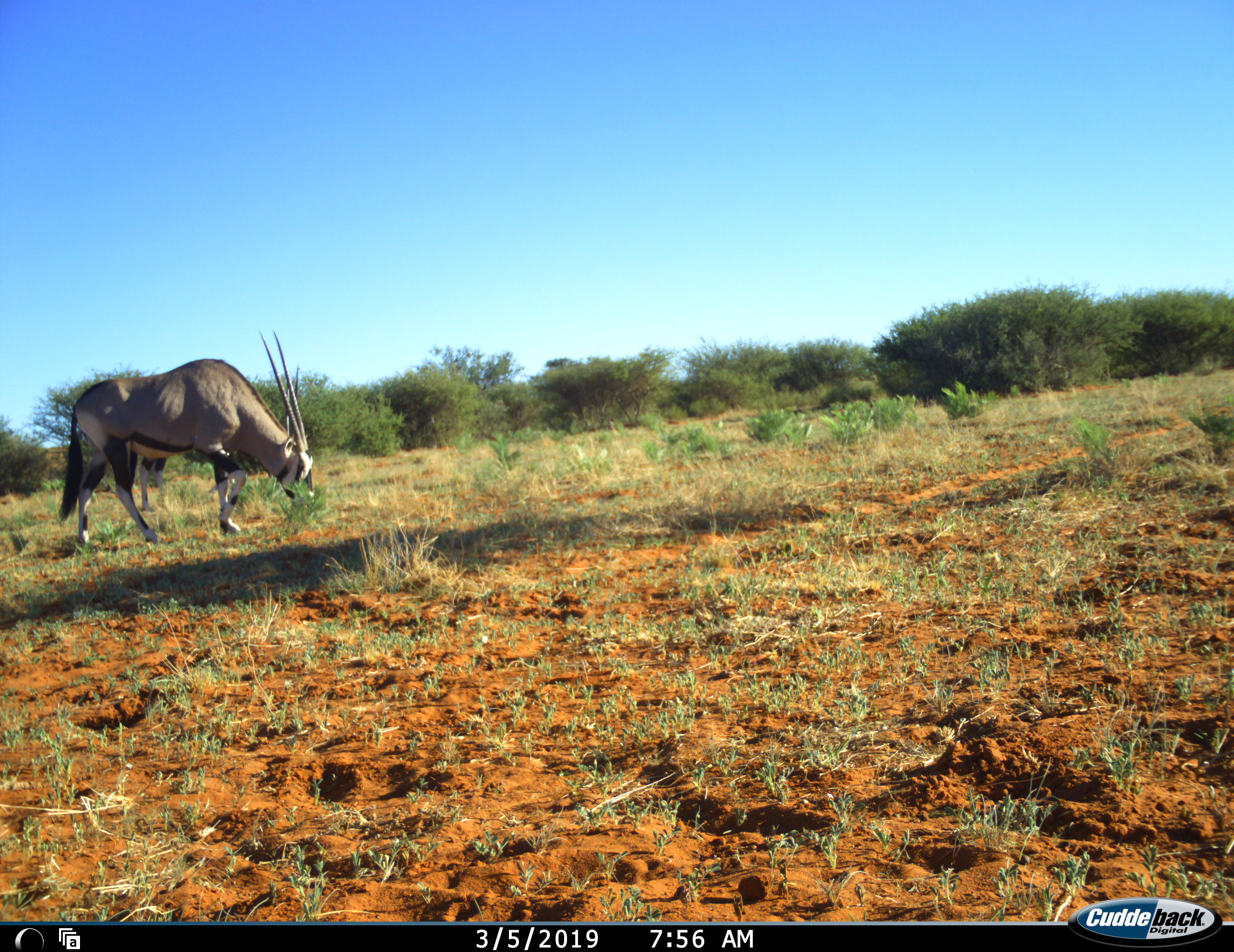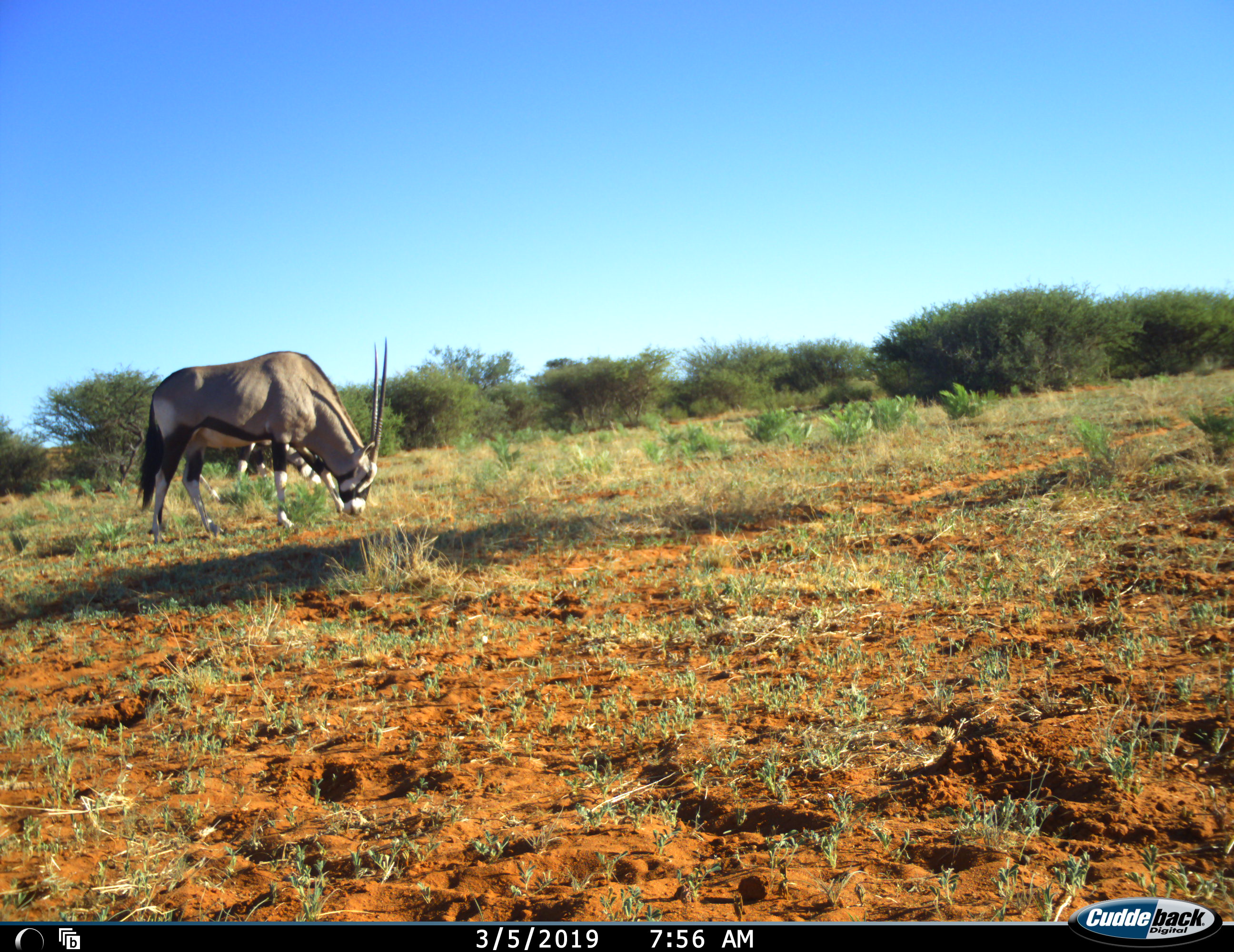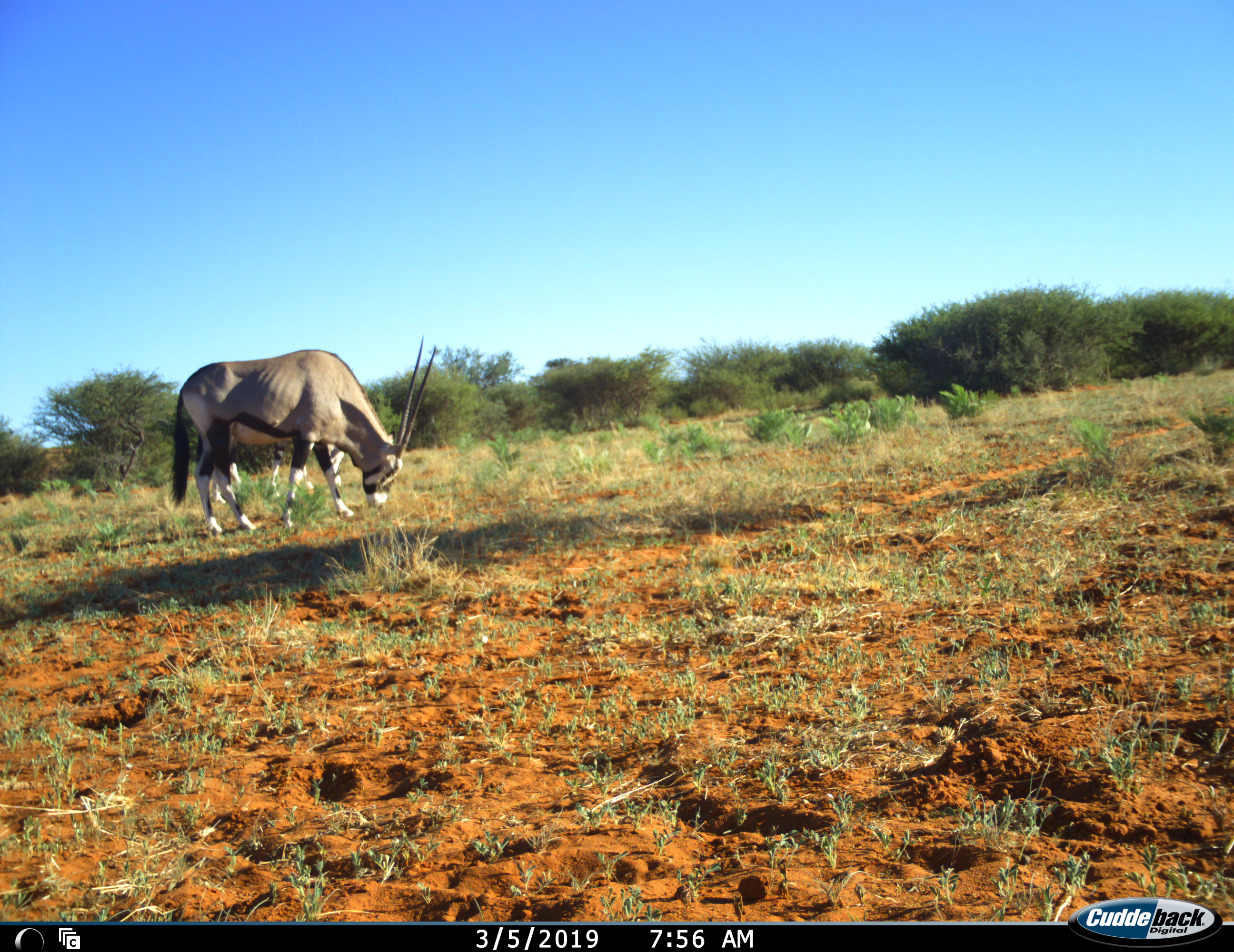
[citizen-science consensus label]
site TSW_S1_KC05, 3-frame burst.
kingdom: Animalia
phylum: Chordata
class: Mammalia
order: Artiodactyla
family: Bovidae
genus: Oryx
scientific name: Oryx gazella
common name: gemsbok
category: oryx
Oryx (gemsbok) (Oryx gazella), count 2. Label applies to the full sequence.